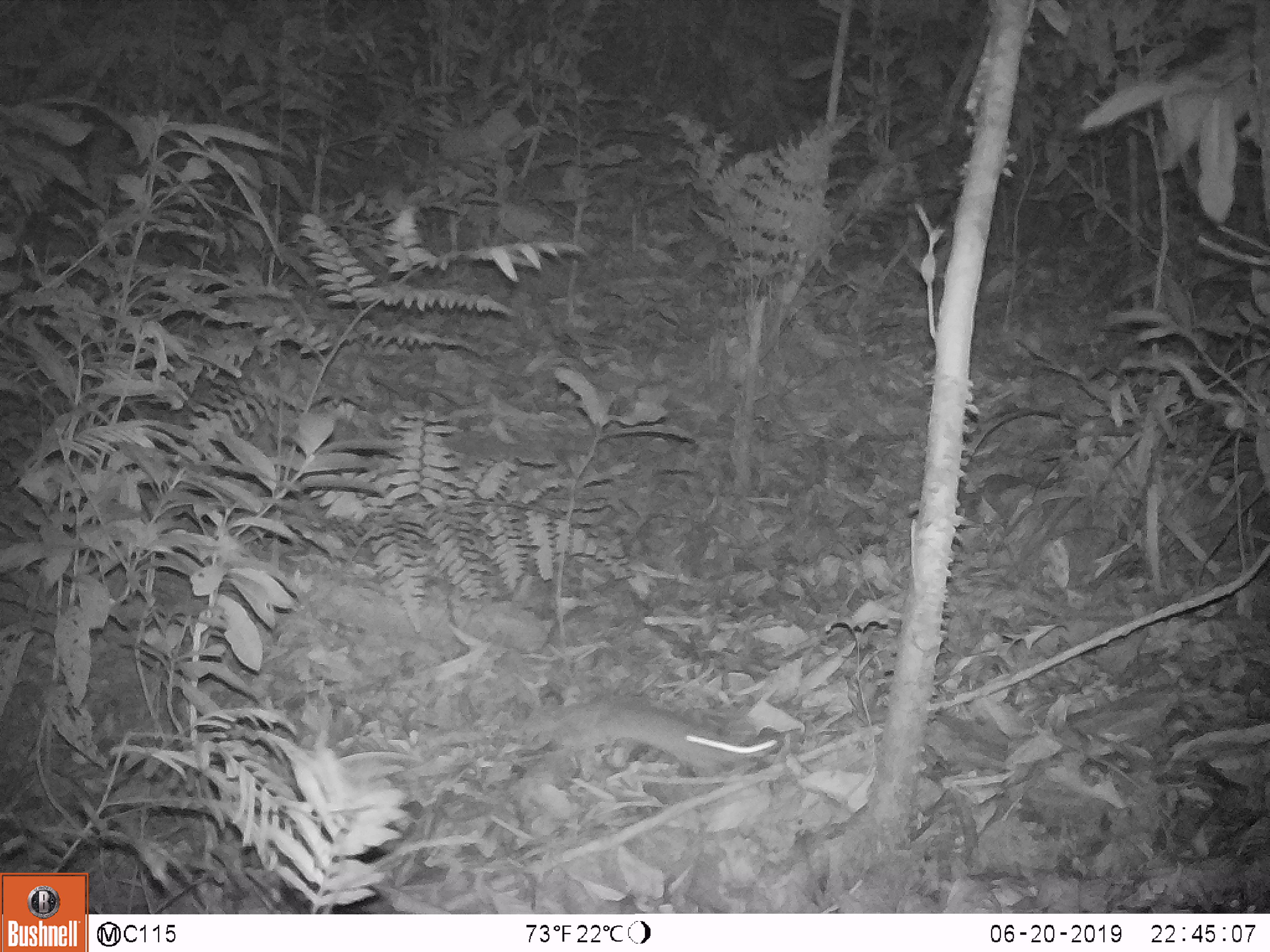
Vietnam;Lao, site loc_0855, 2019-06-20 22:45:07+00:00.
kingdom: Animalia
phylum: Chordata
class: Mammalia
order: Rodentia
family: Muridae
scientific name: Muridae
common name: old-world mice and rats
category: unidentified murid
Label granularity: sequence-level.